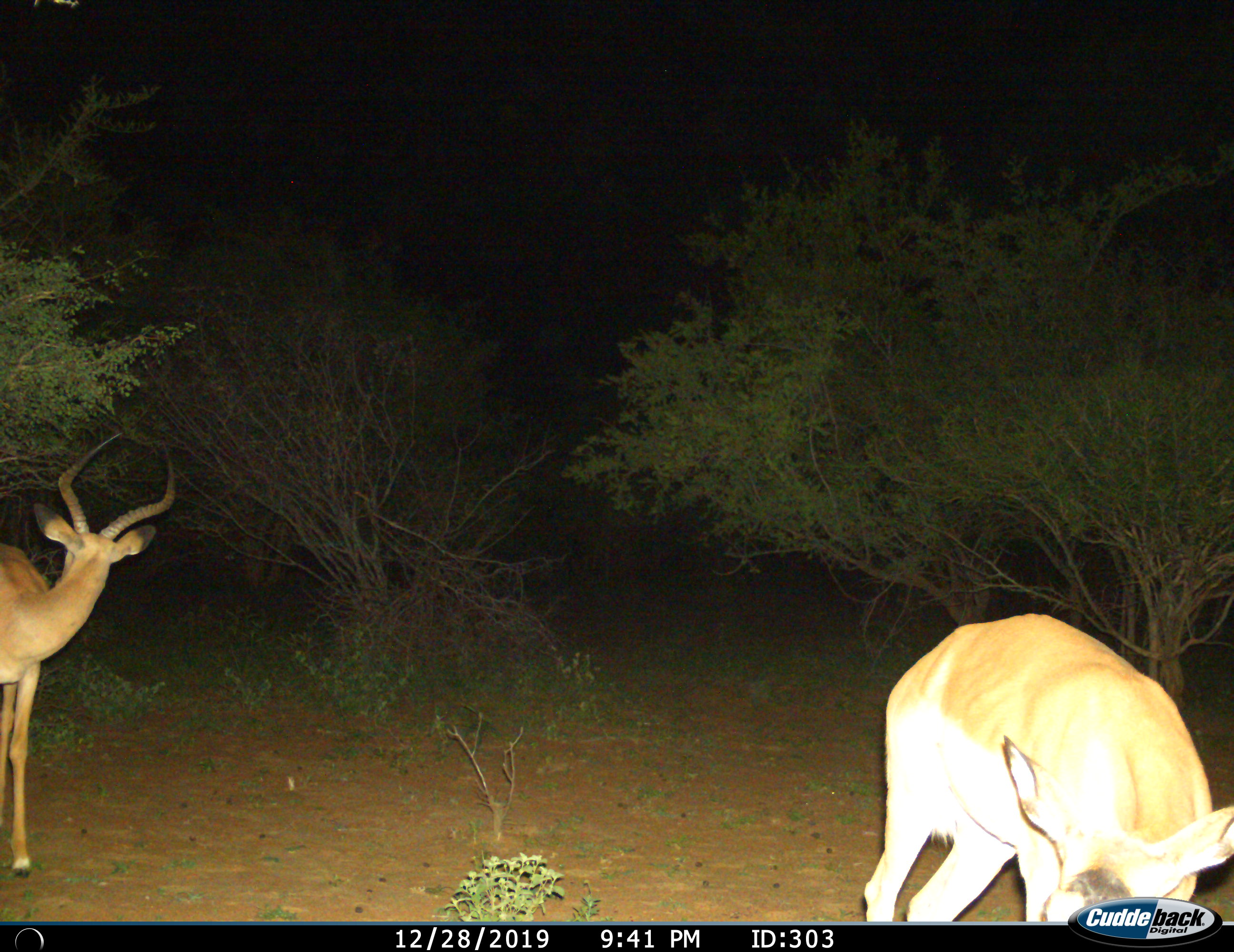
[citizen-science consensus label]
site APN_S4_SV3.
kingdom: Animalia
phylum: Chordata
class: Mammalia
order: Artiodactyla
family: Bovidae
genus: Aepyceros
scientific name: Aepyceros melampus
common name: impala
Impala (Aepyceros melampus), count 2. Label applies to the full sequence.